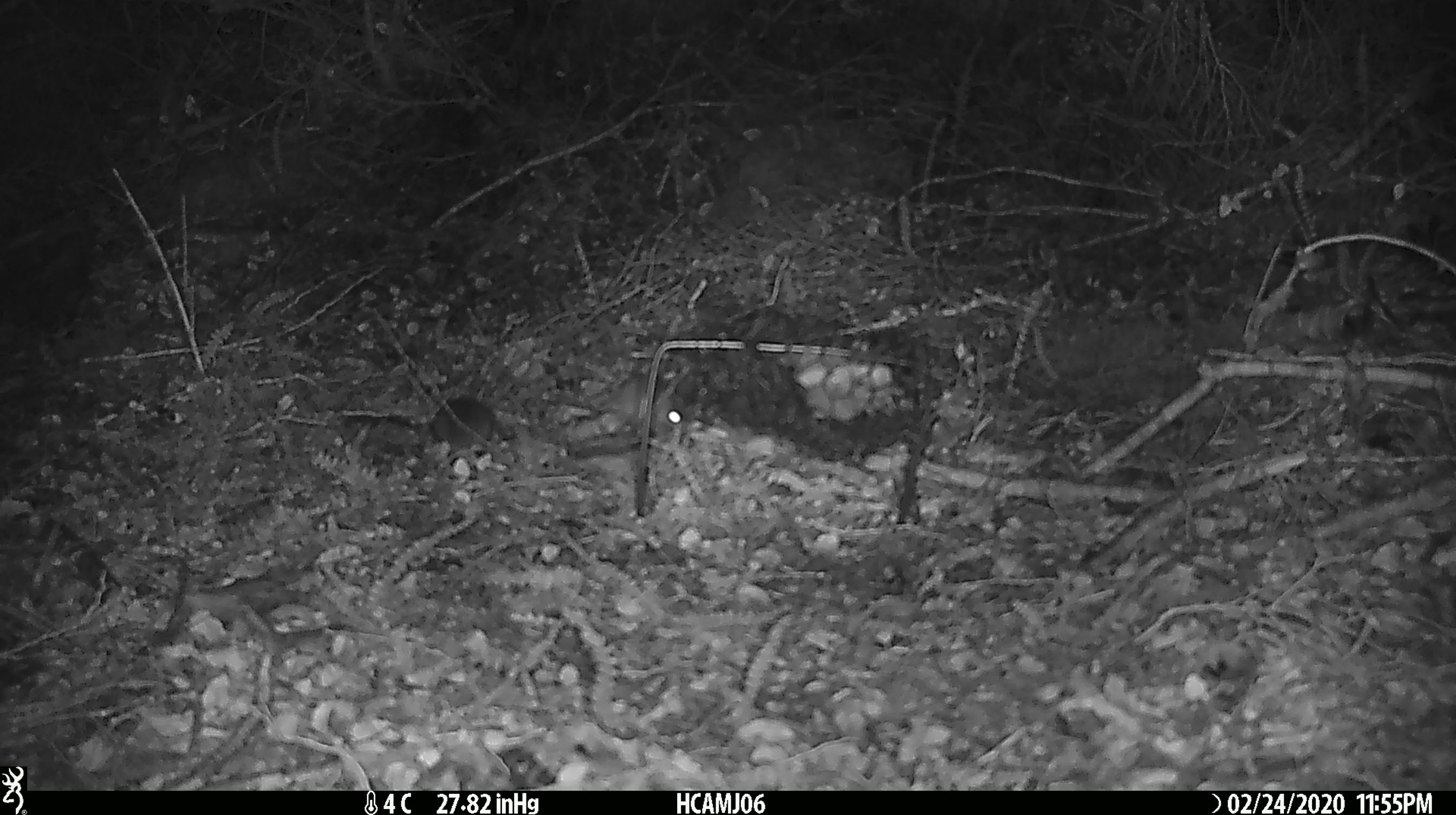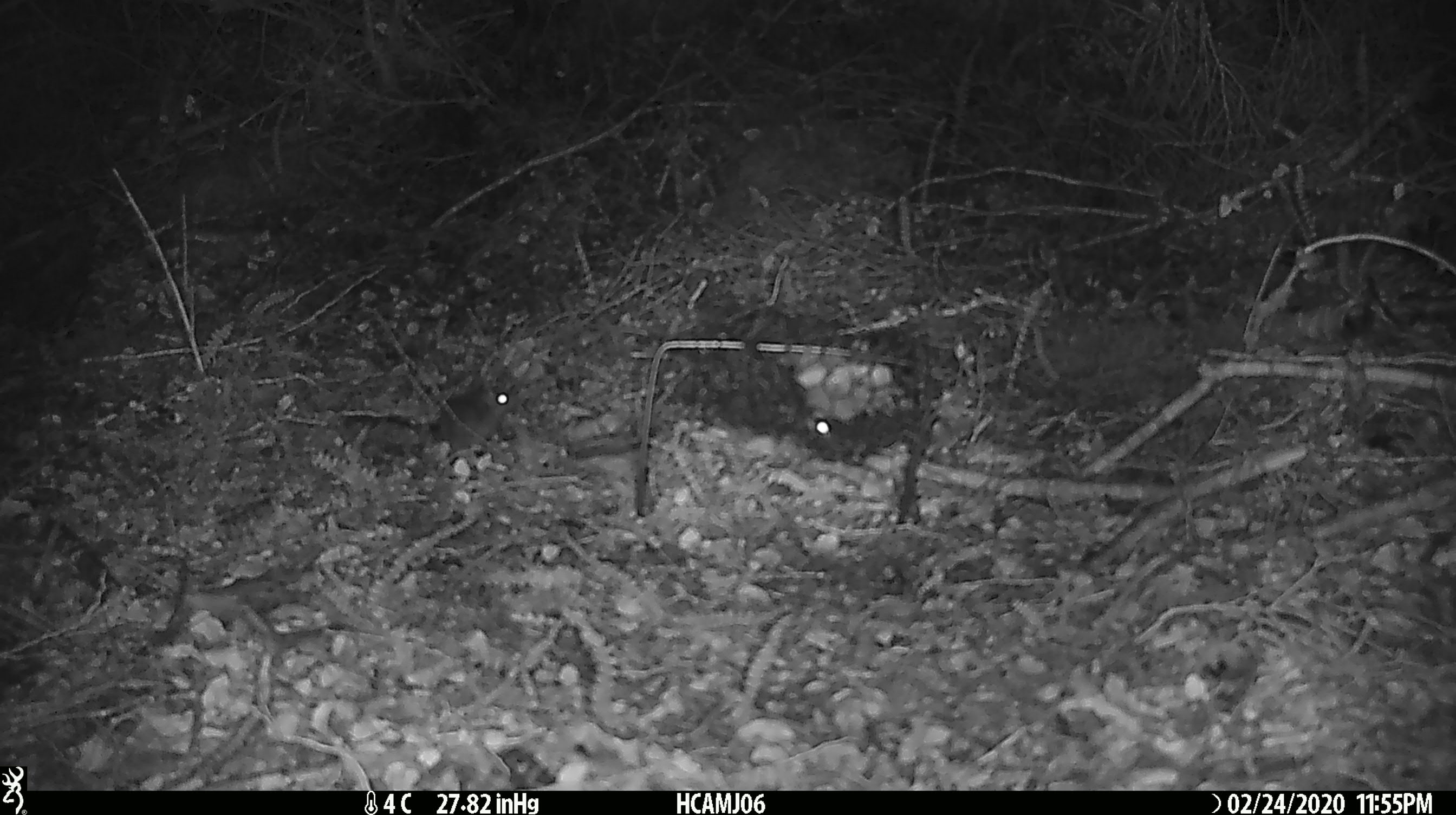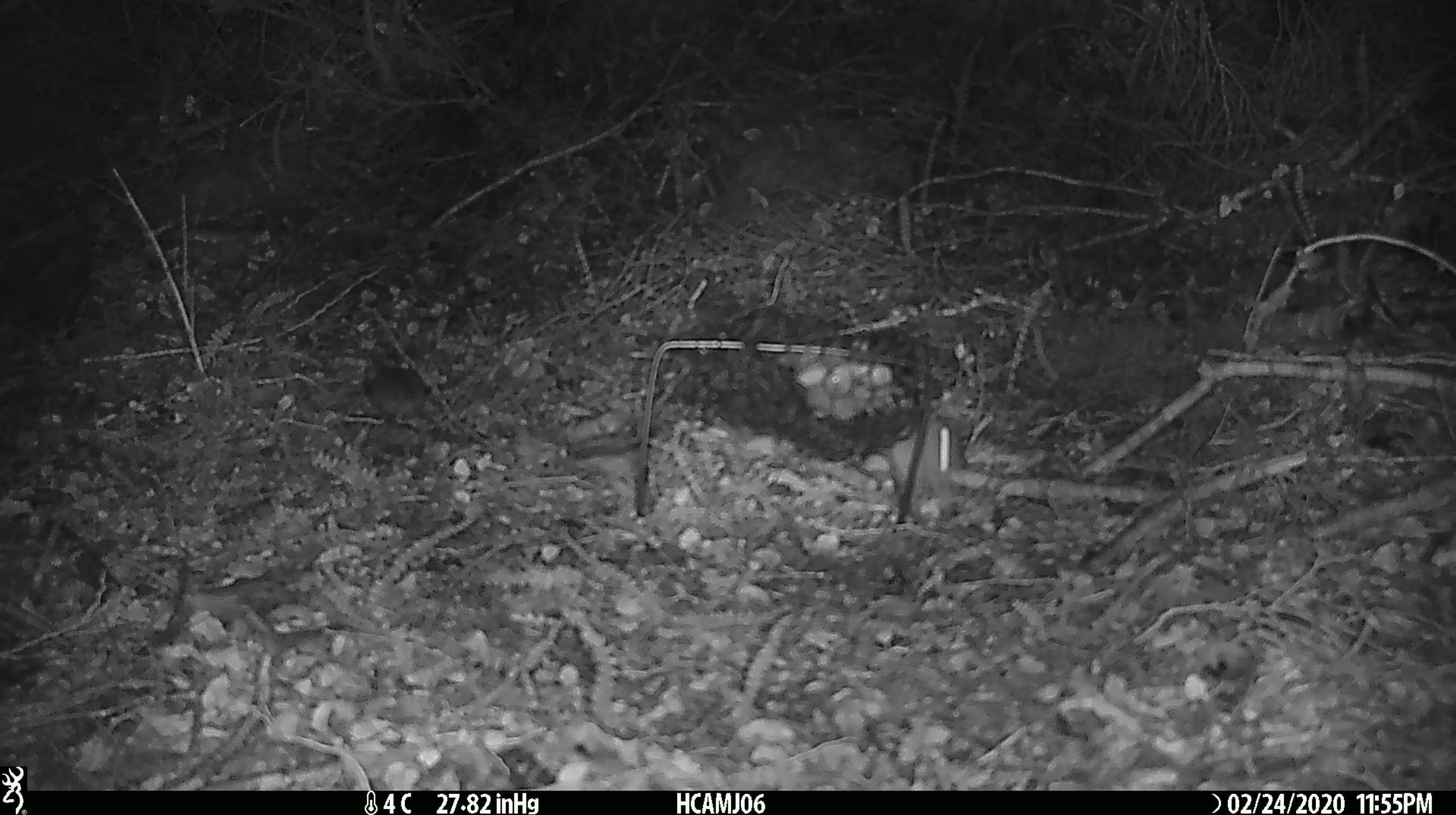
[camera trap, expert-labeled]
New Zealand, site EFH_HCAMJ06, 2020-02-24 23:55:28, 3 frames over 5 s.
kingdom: Animalia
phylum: Chordata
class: Mammalia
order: Rodentia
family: Muridae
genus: Mus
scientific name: Mus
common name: mouse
Mouse (Mus).